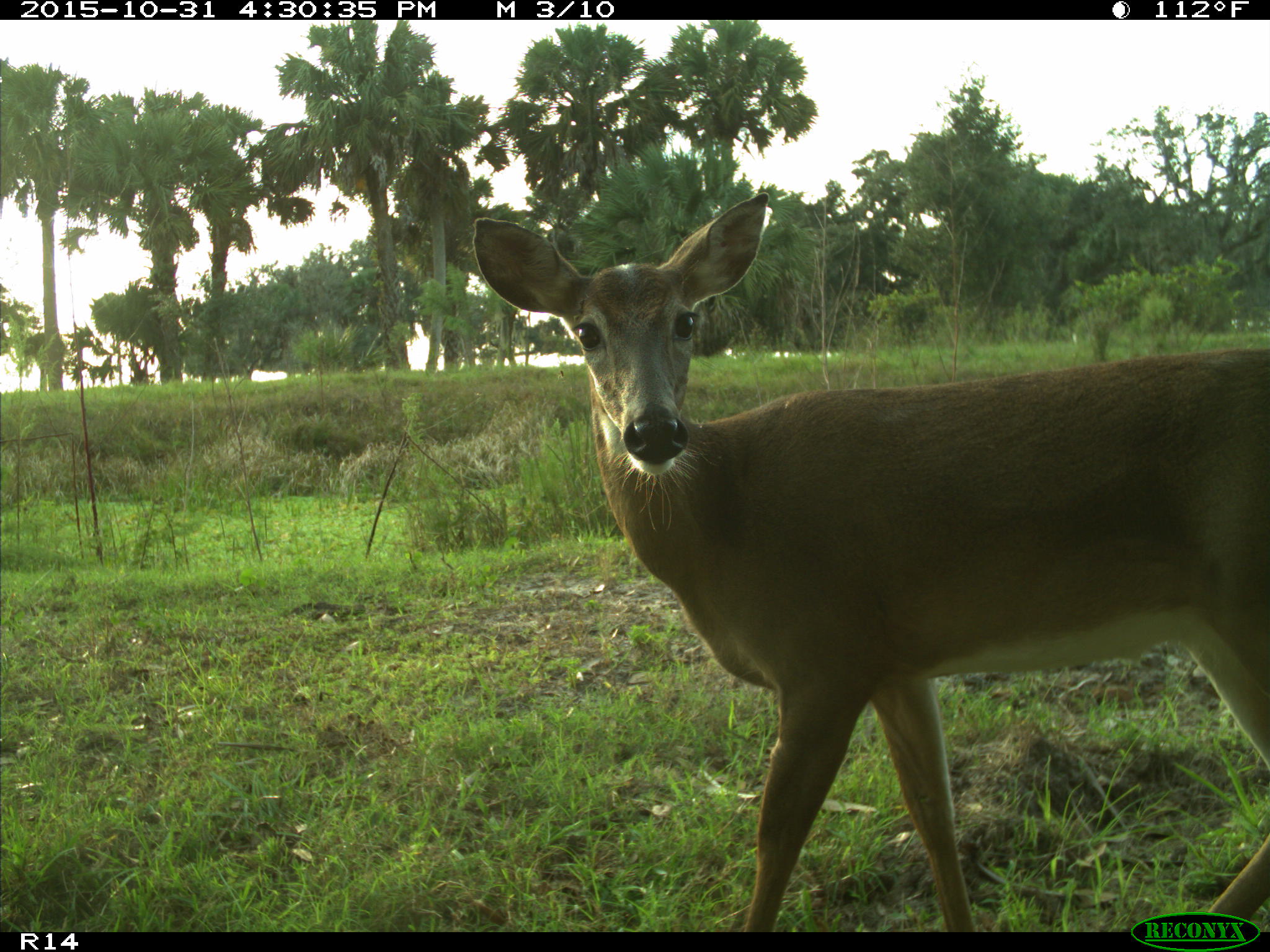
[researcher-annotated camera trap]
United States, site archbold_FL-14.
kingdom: Animalia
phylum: Chordata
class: Mammalia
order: Artiodactyla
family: Cervidae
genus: Odocoileus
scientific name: Odocoileus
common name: deer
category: unidentified deer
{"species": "unidentified deer (deer) (Odocoileus)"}